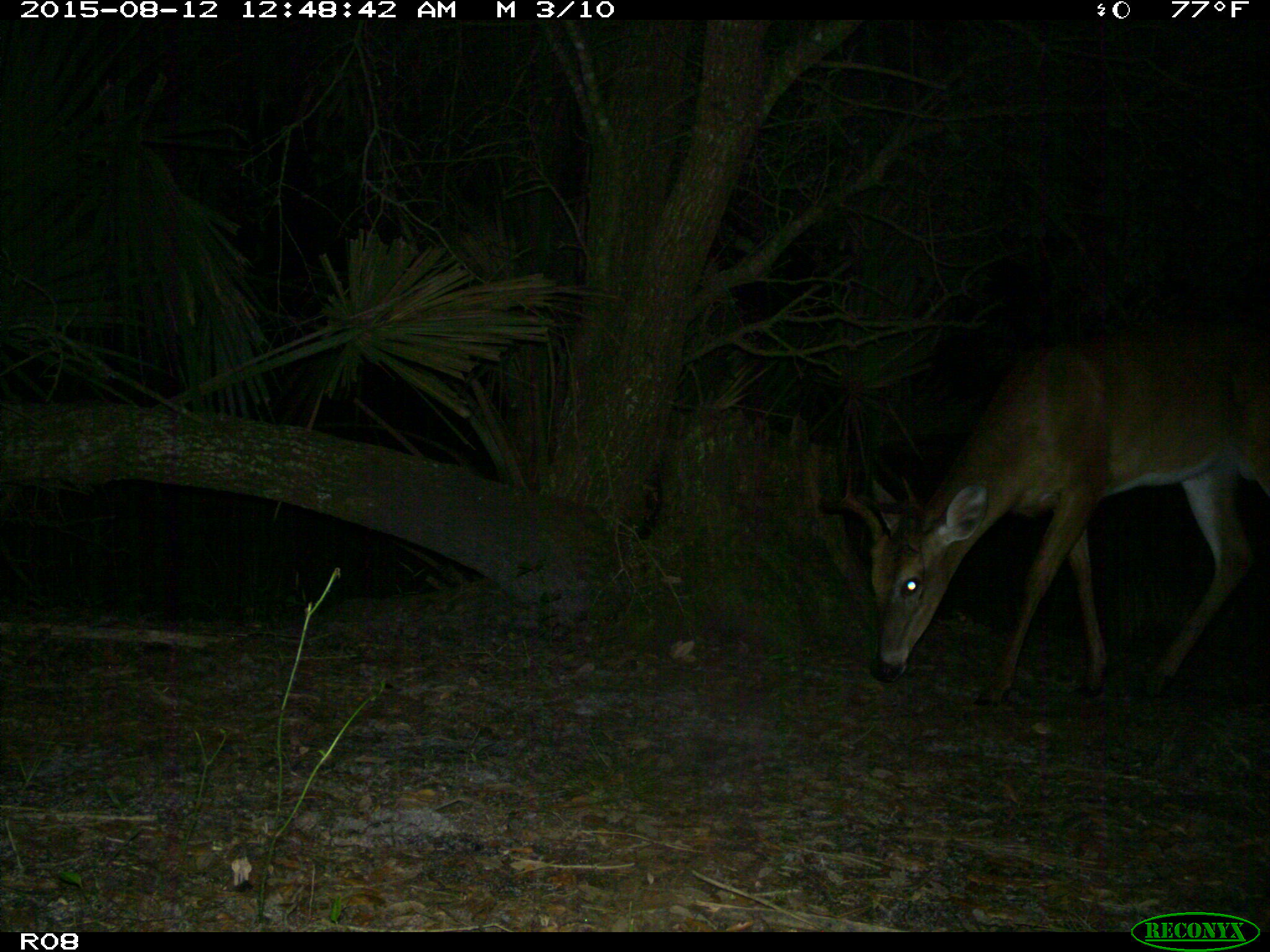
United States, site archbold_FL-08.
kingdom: Animalia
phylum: Chordata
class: Mammalia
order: Artiodactyla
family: Cervidae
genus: Odocoileus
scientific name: Odocoileus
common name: deer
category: unidentified deer